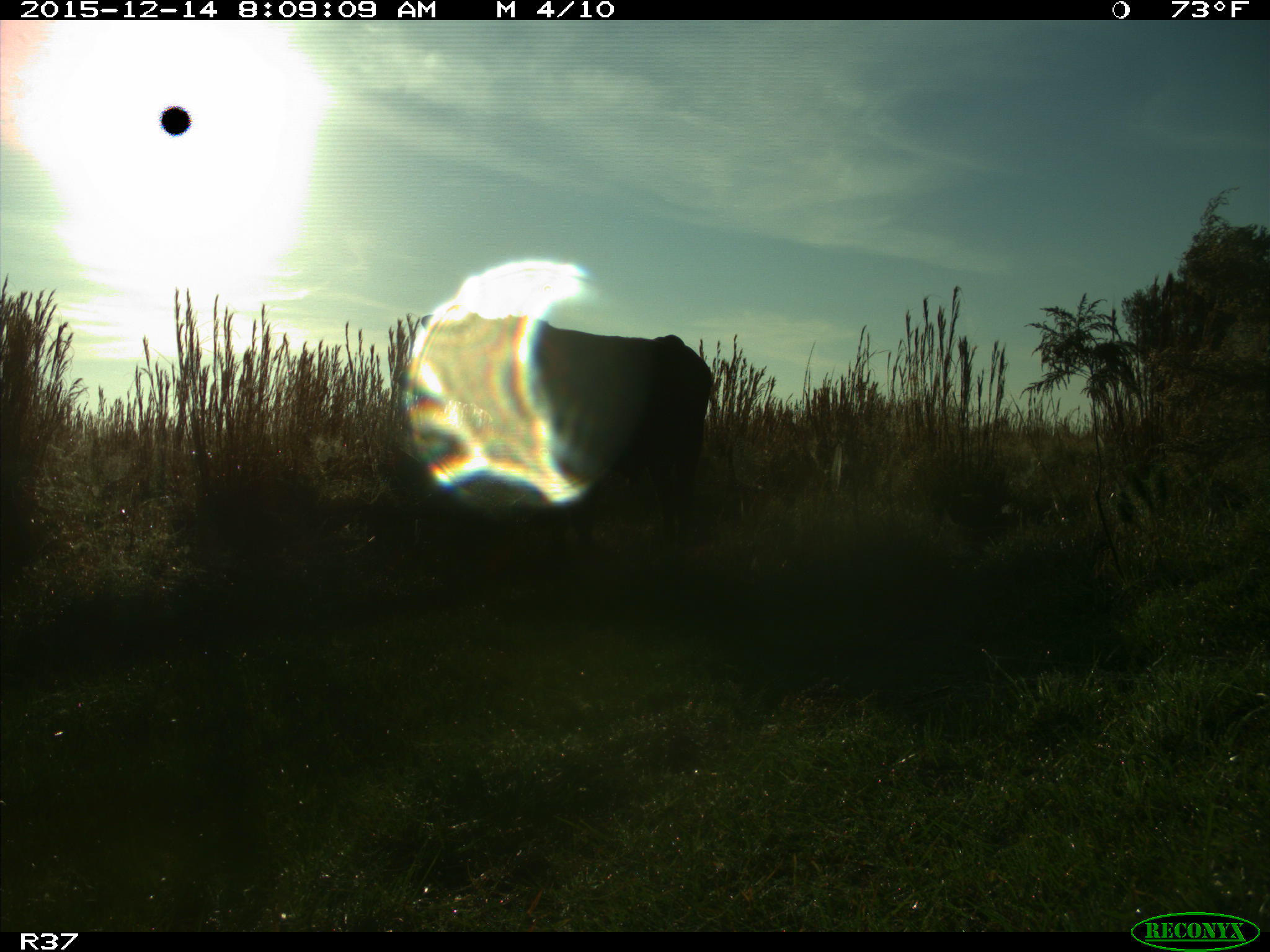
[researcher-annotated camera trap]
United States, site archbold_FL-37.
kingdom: Animalia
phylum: Chordata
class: Mammalia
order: Artiodactyla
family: Bovidae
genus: Bos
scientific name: Bos taurus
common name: domestic cow